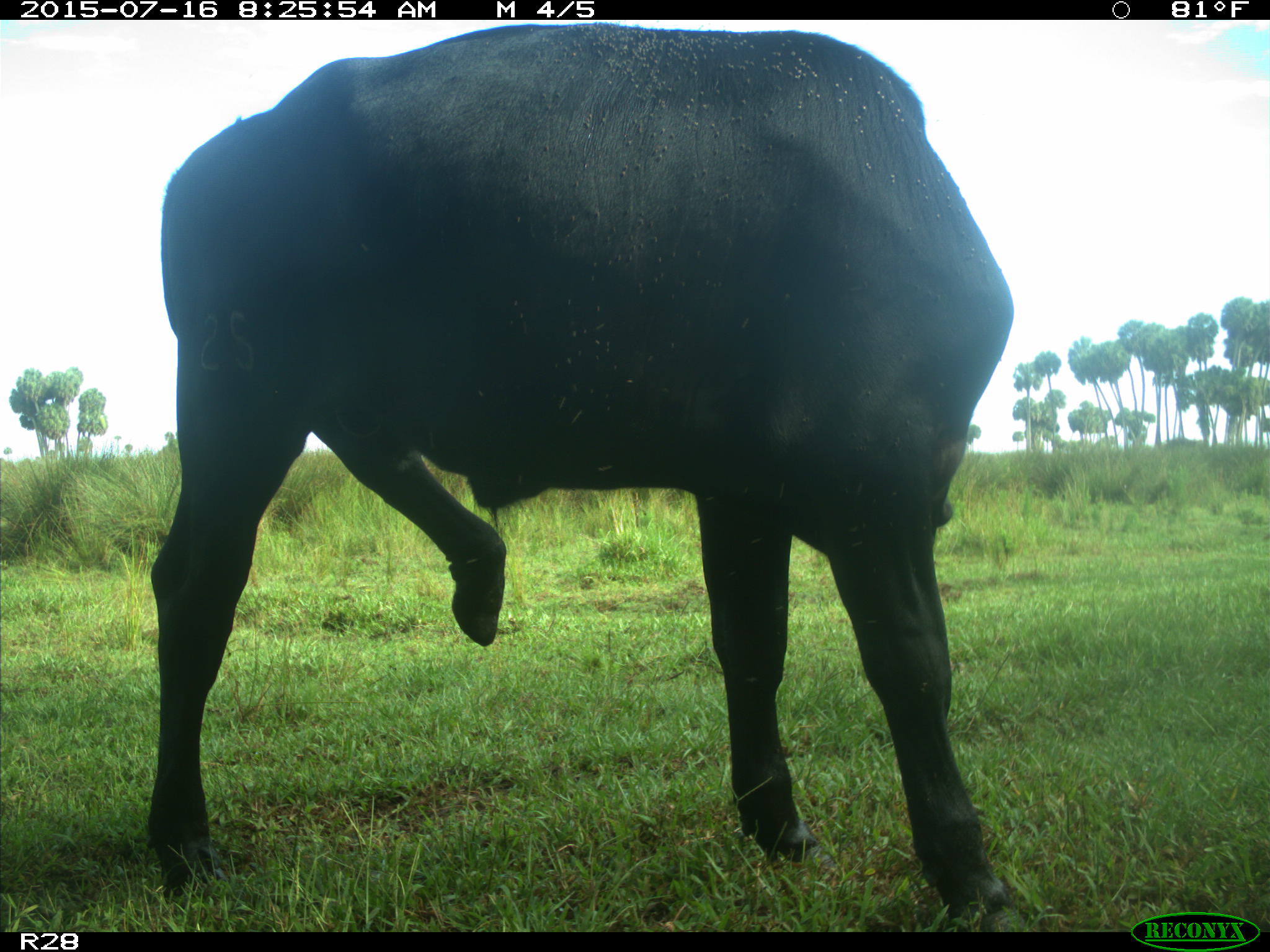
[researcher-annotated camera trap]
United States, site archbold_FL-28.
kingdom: Animalia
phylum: Chordata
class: Mammalia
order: Artiodactyla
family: Bovidae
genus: Bos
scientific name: Bos taurus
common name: domestic cow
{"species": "Bos taurus (domestic cow)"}